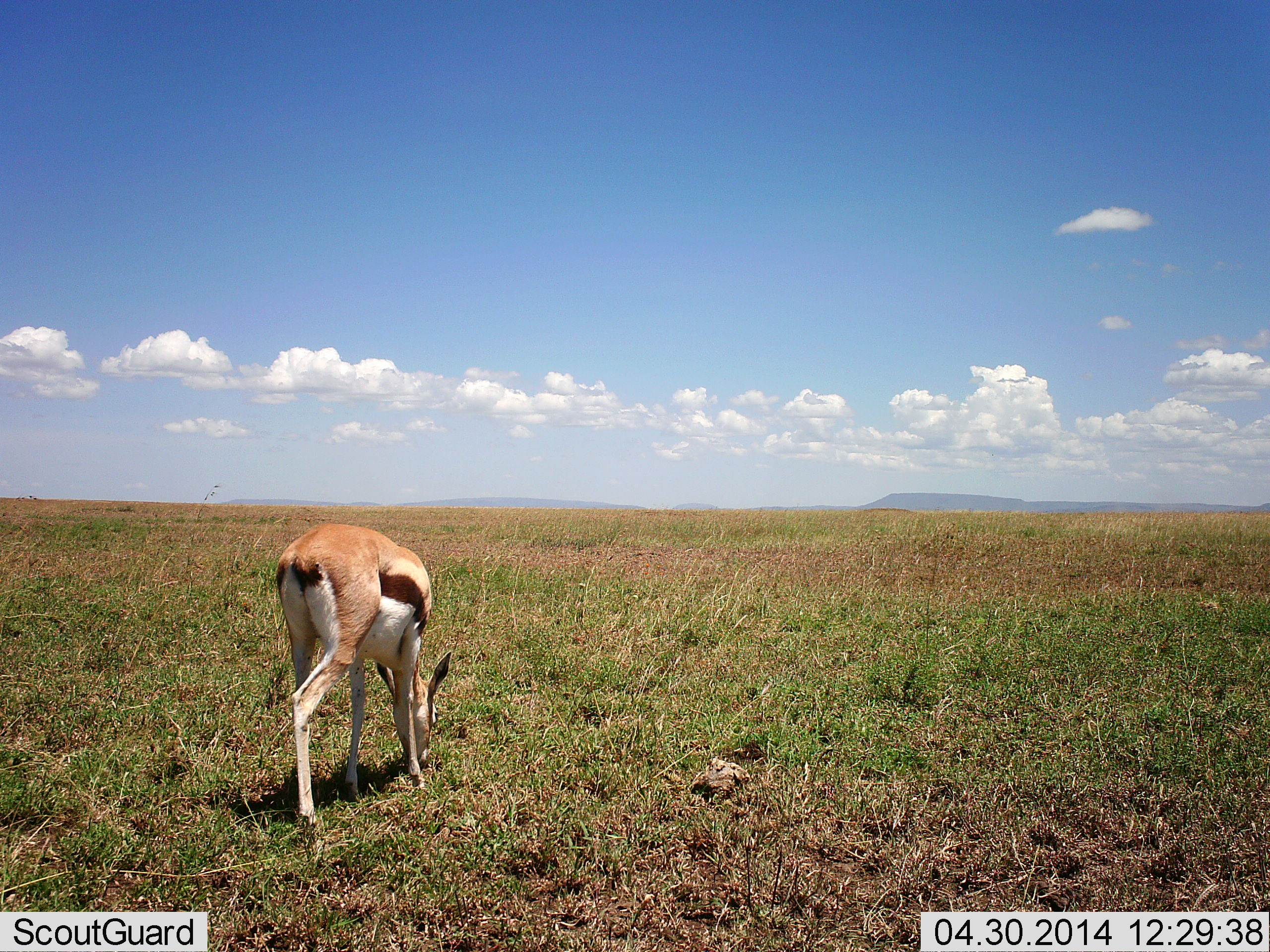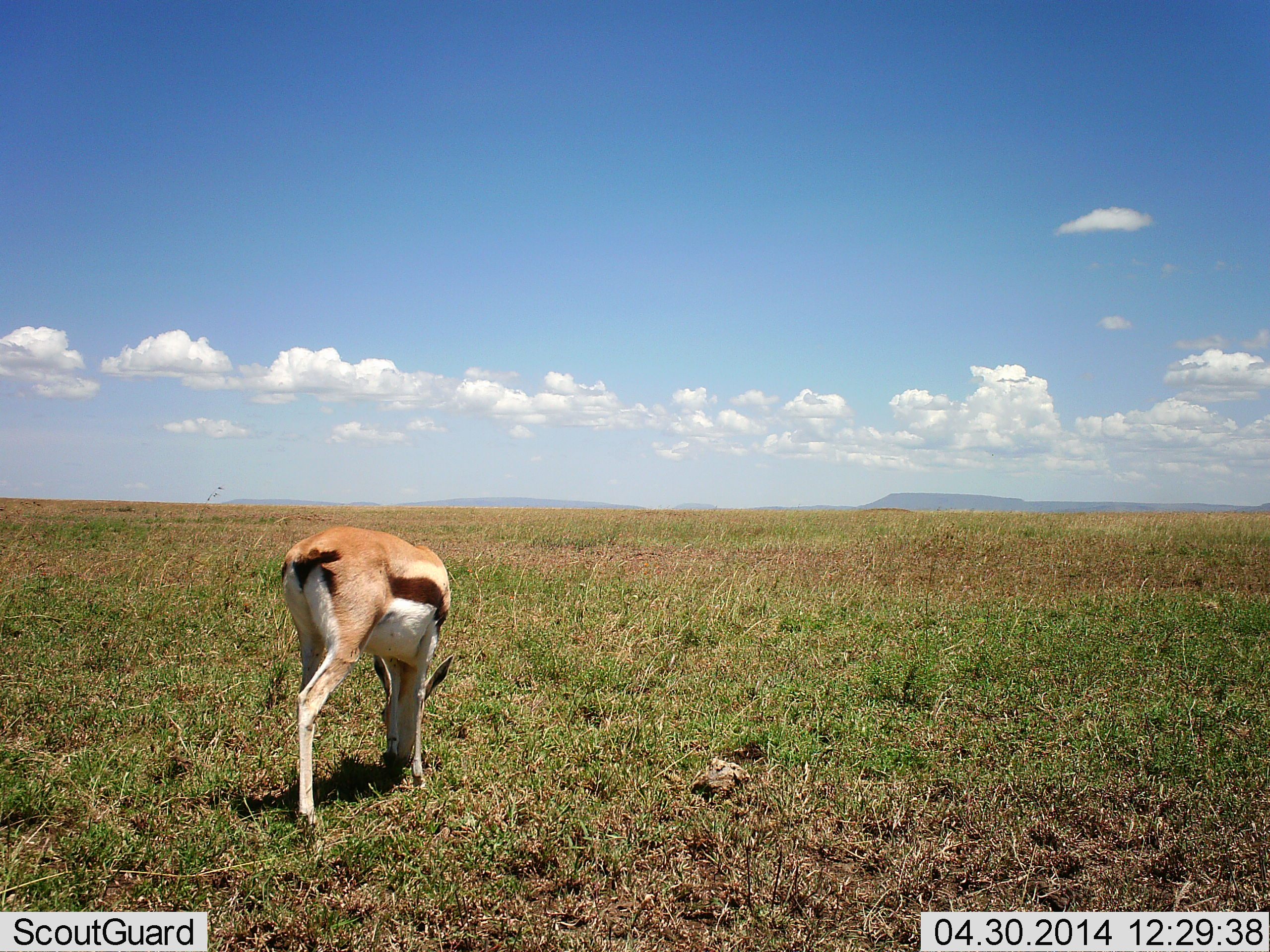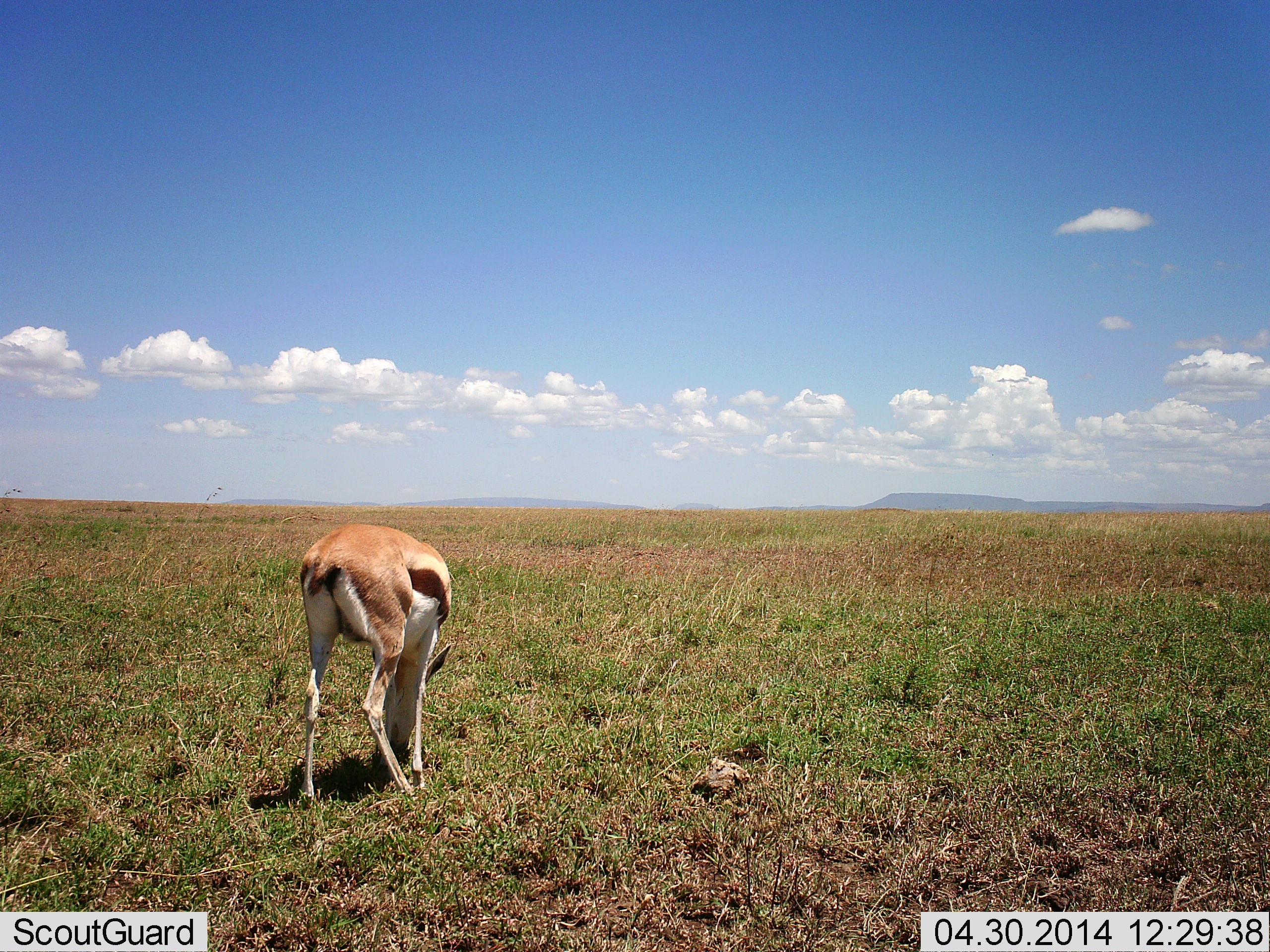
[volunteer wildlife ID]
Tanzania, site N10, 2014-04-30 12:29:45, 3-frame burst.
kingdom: Animalia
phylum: Chordata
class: Mammalia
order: Artiodactyla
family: Bovidae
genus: Eudorcas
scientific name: Eudorcas thomsonii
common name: thomson's gazelle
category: gazellethomsons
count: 1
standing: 20%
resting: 0%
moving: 0%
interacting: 0%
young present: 0%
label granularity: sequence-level